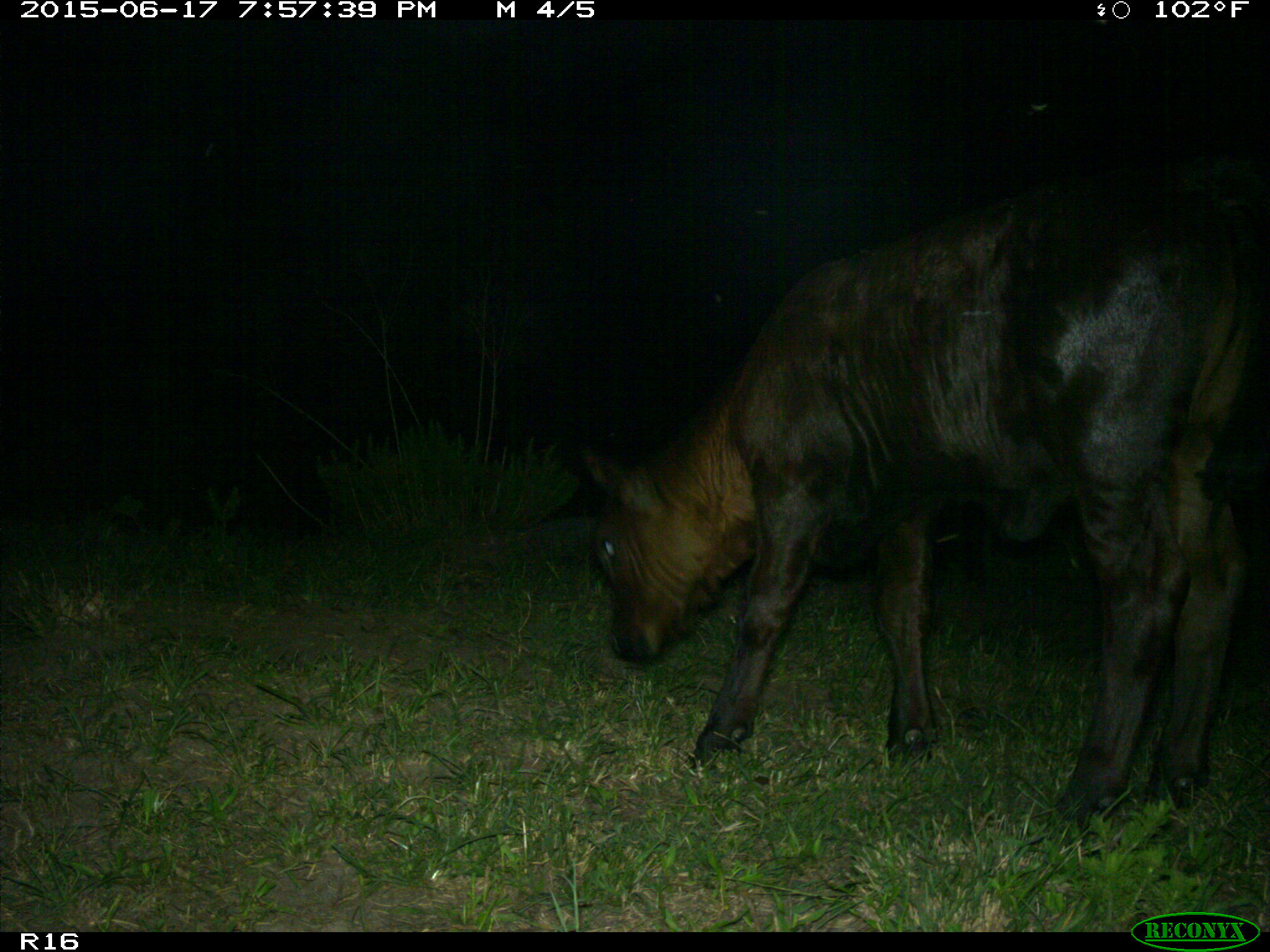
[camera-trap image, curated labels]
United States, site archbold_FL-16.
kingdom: Animalia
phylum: Chordata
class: Mammalia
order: Artiodactyla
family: Bovidae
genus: Bos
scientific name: Bos taurus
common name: domestic cow